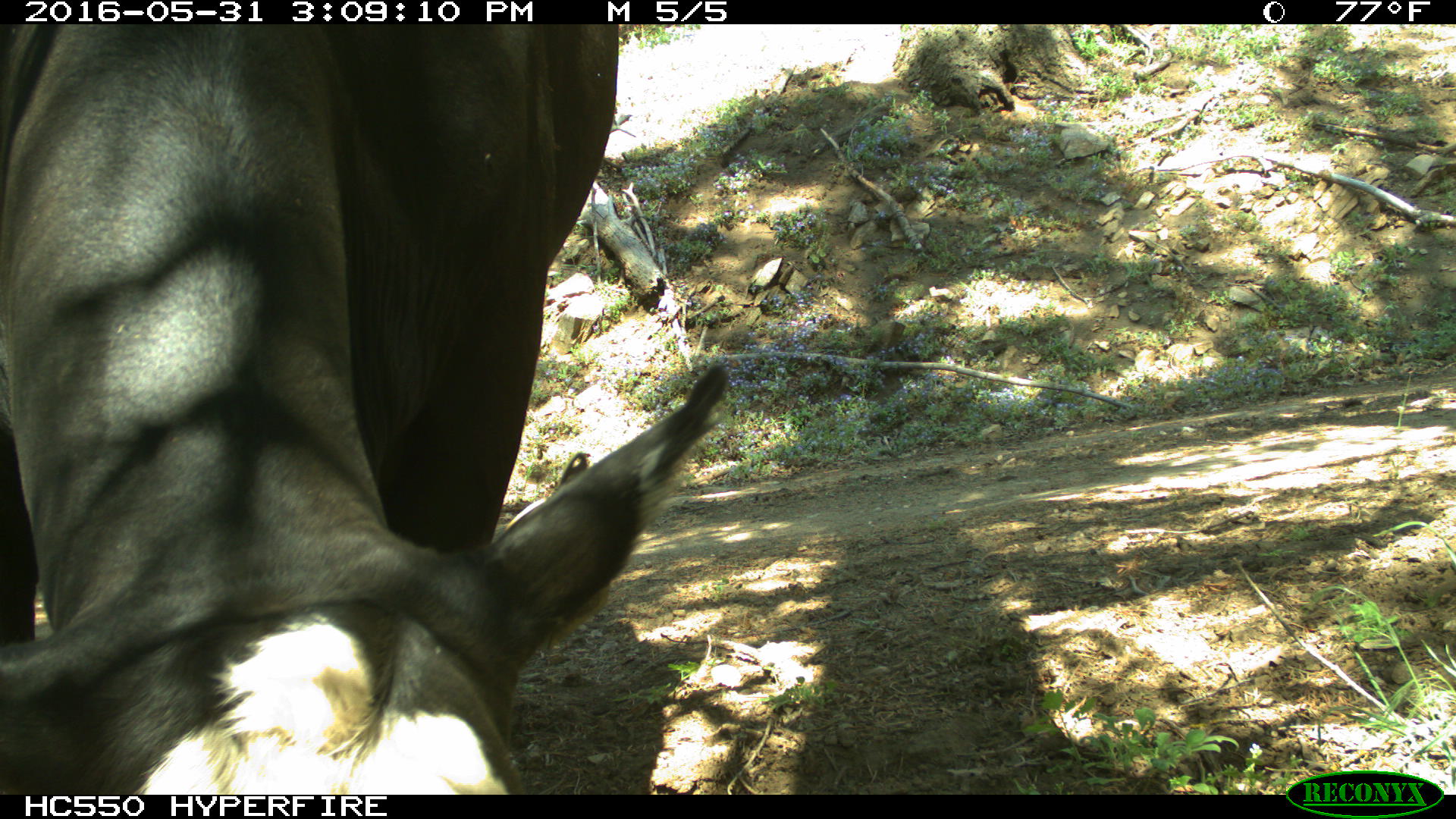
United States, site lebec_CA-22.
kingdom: Animalia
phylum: Chordata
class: Mammalia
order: Artiodactyla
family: Bovidae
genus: Bos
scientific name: Bos taurus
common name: domestic cow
Bos taurus (domestic cow).